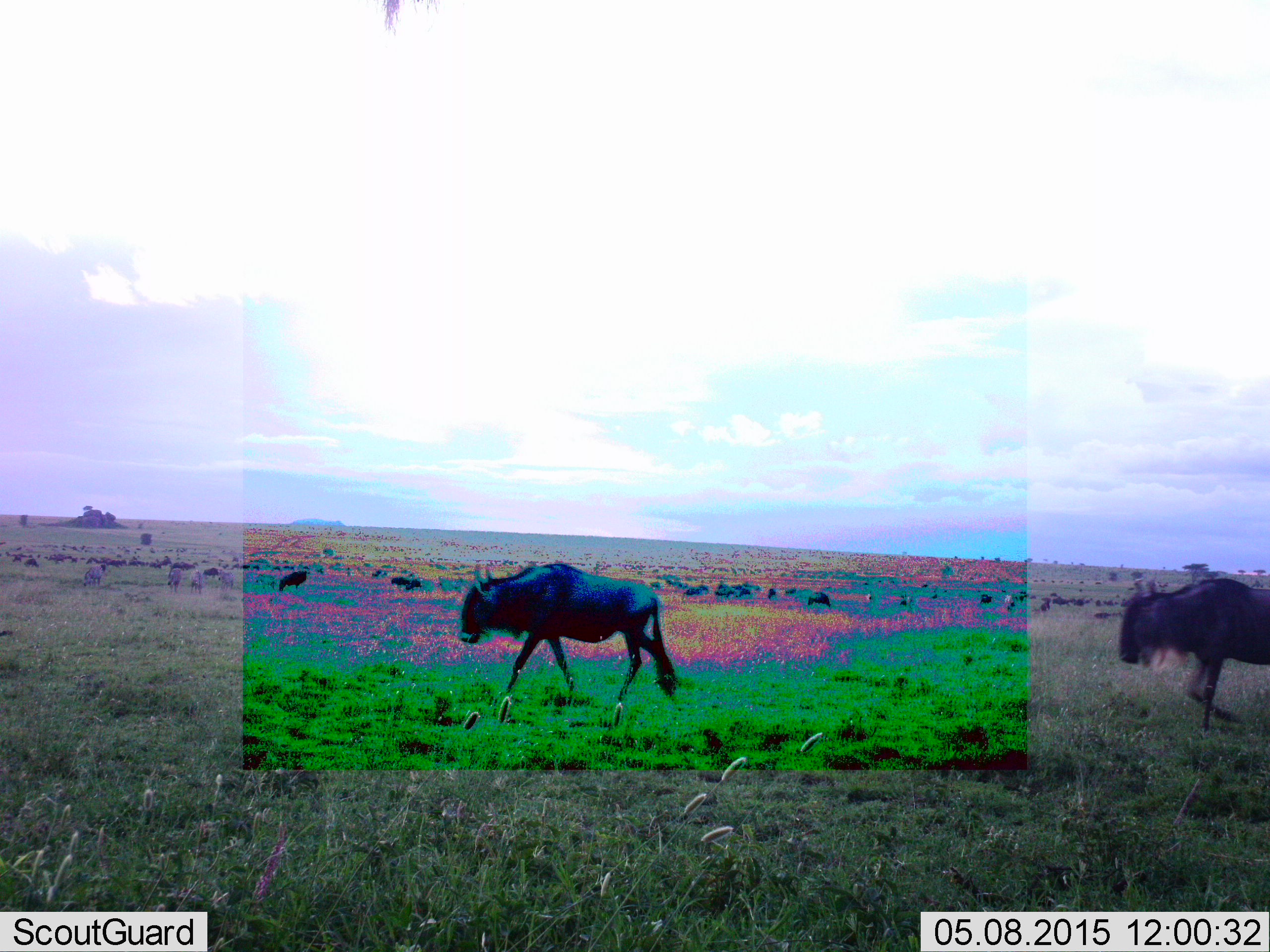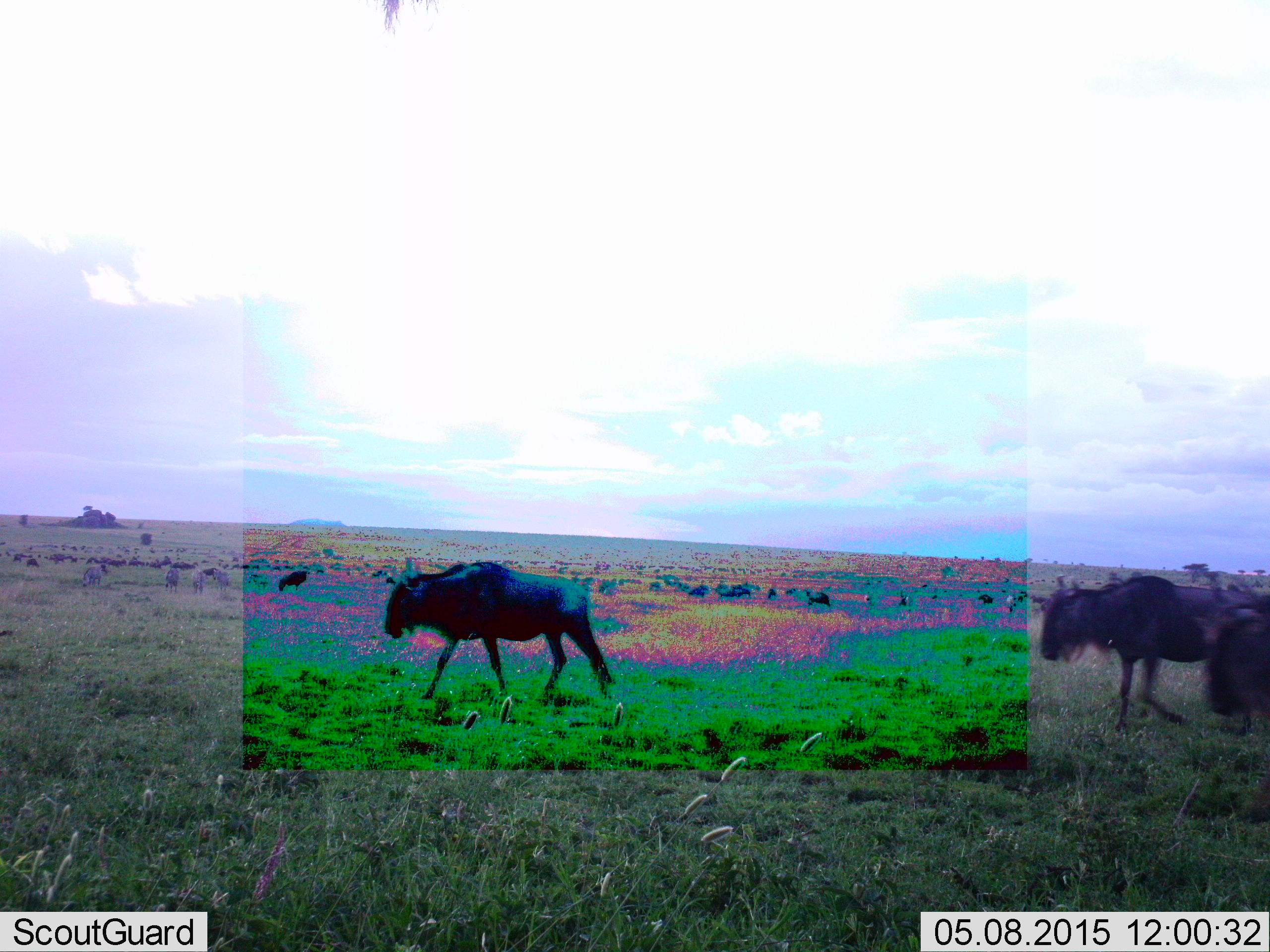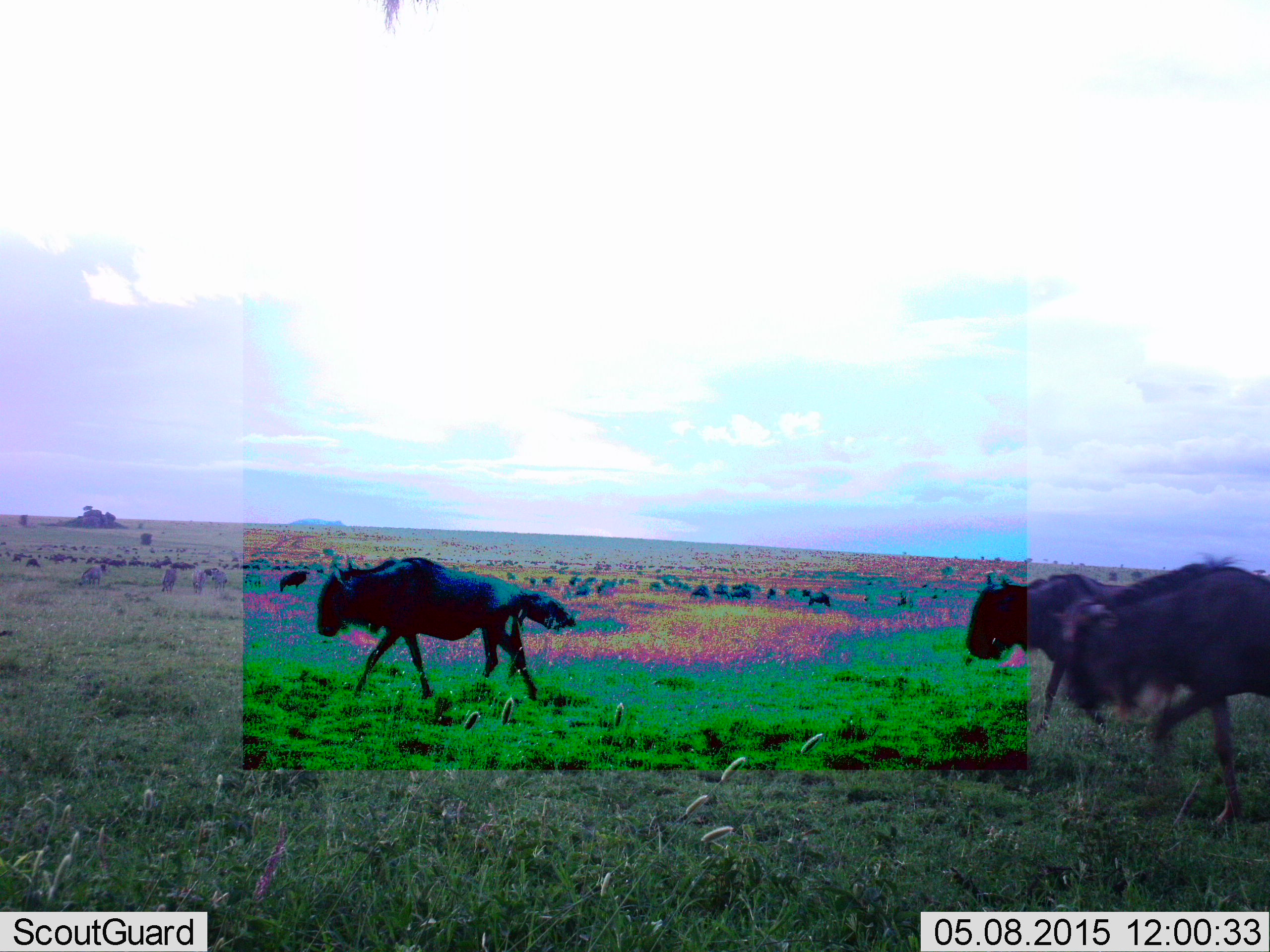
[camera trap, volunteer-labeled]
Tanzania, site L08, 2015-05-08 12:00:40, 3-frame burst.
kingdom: Animalia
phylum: Chordata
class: Mammalia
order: Artiodactyla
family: Bovidae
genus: Connochaetes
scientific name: Connochaetes taurinus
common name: blue wildebeest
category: wildebeest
Wildebeest (blue wildebeest) (Connochaetes taurinus), count 11-50. Behavior (volunteer vote fractions): standing 20%, resting 0%, moving 100%, interacting 0%. Young present (vote fraction): 0%. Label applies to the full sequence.